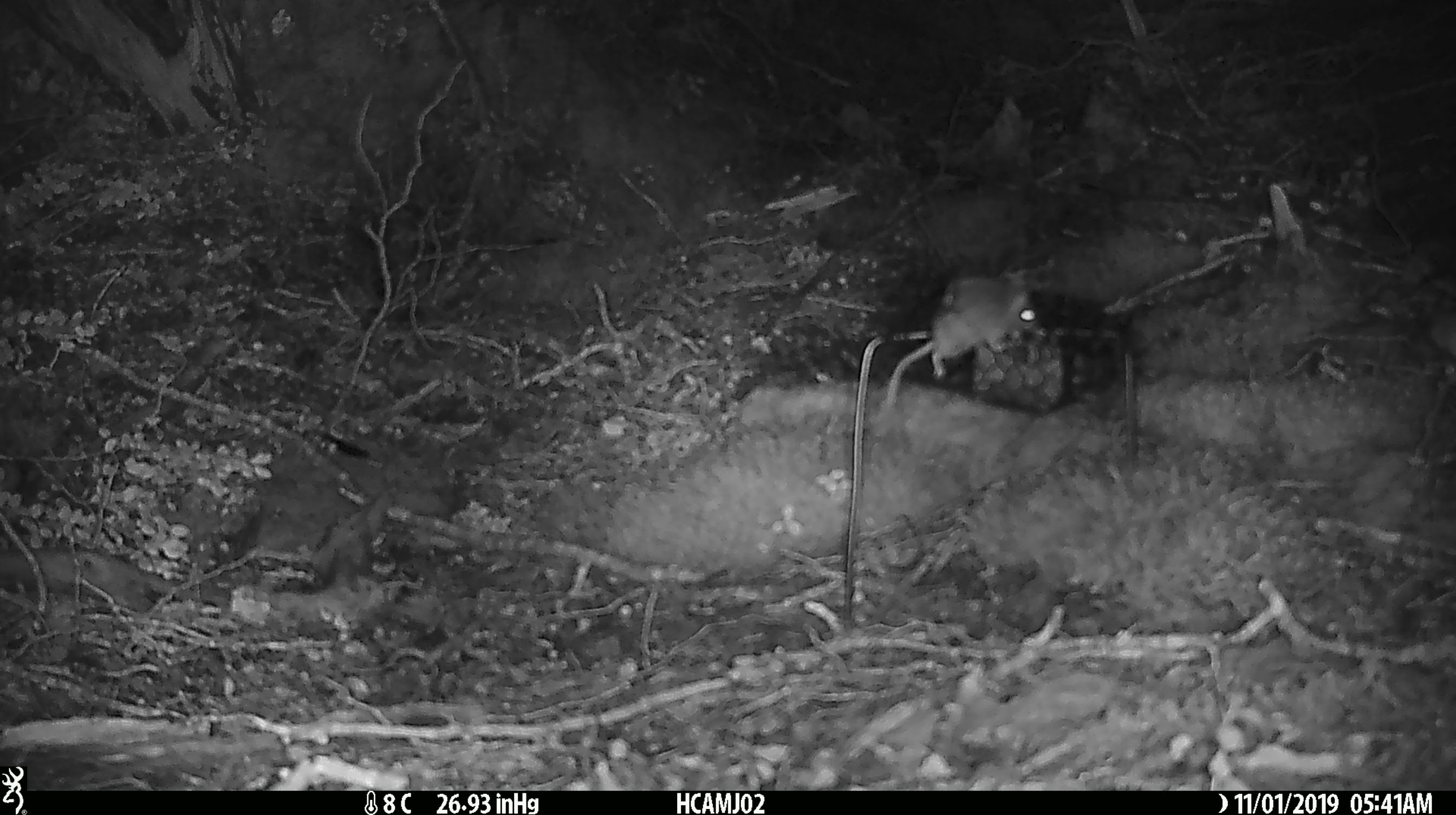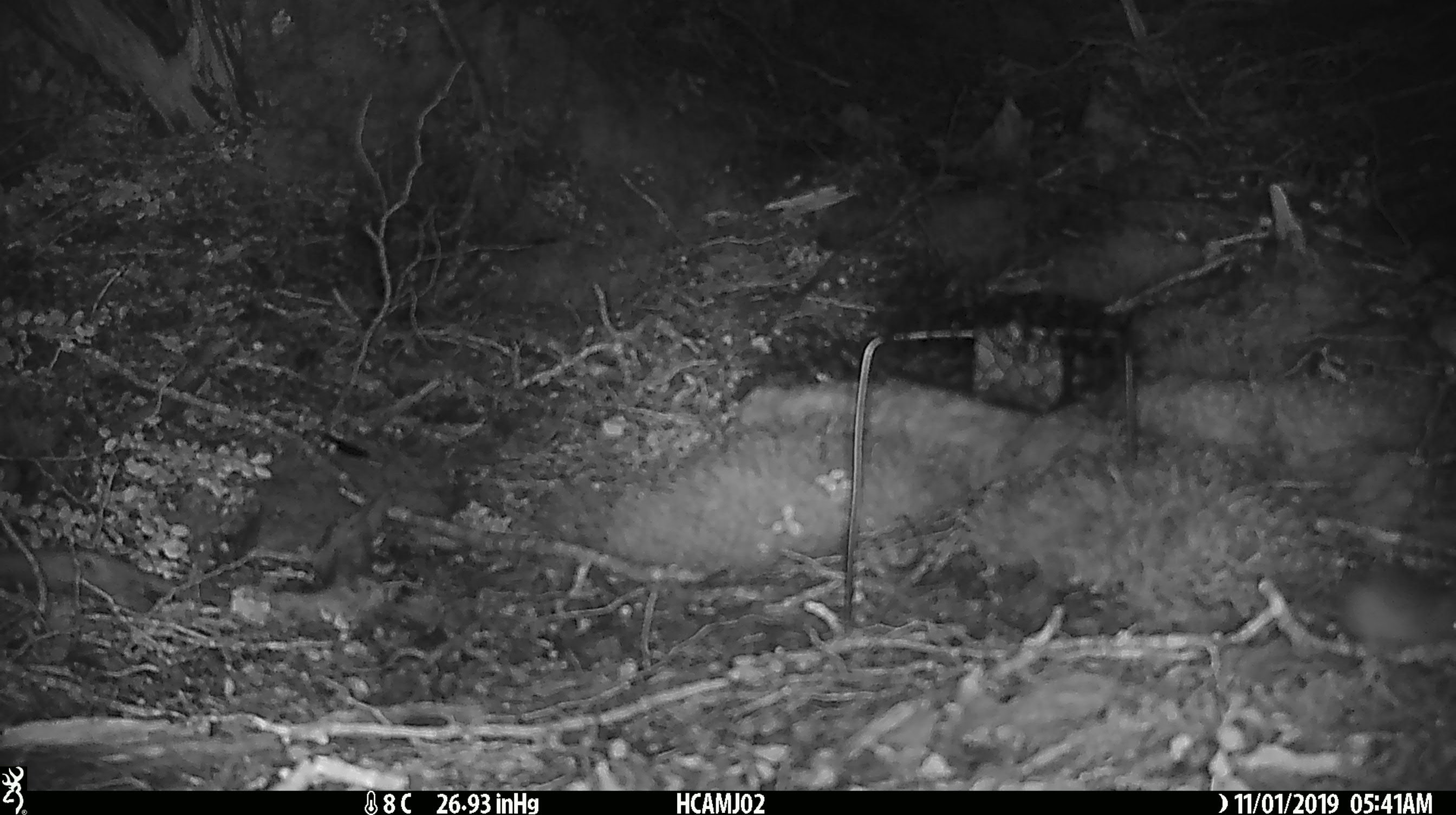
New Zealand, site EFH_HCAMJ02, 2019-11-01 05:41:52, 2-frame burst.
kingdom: Animalia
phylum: Chordata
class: Mammalia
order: Rodentia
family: Muridae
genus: Mus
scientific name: Mus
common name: mouse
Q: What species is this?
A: Mouse (Mus).